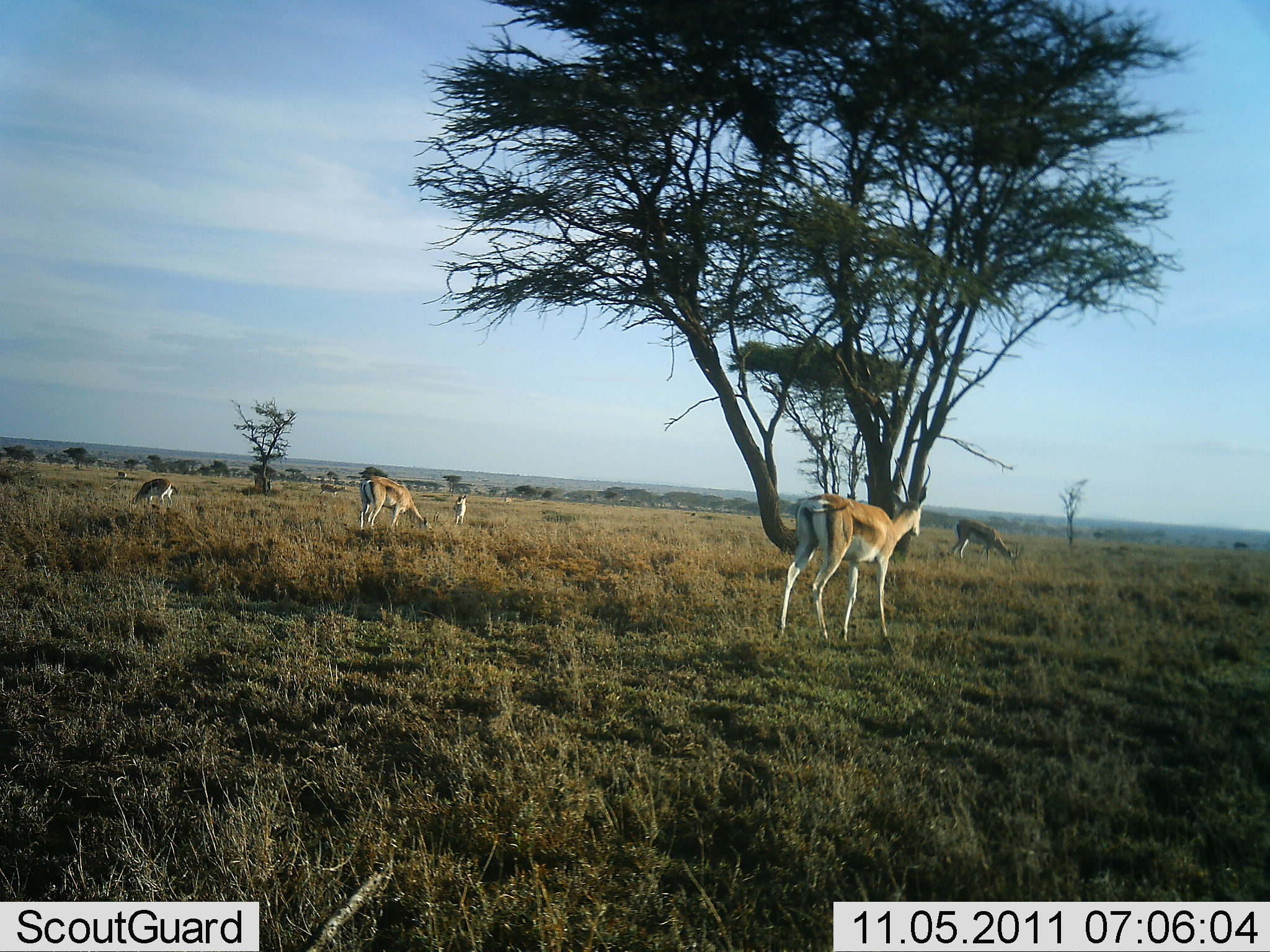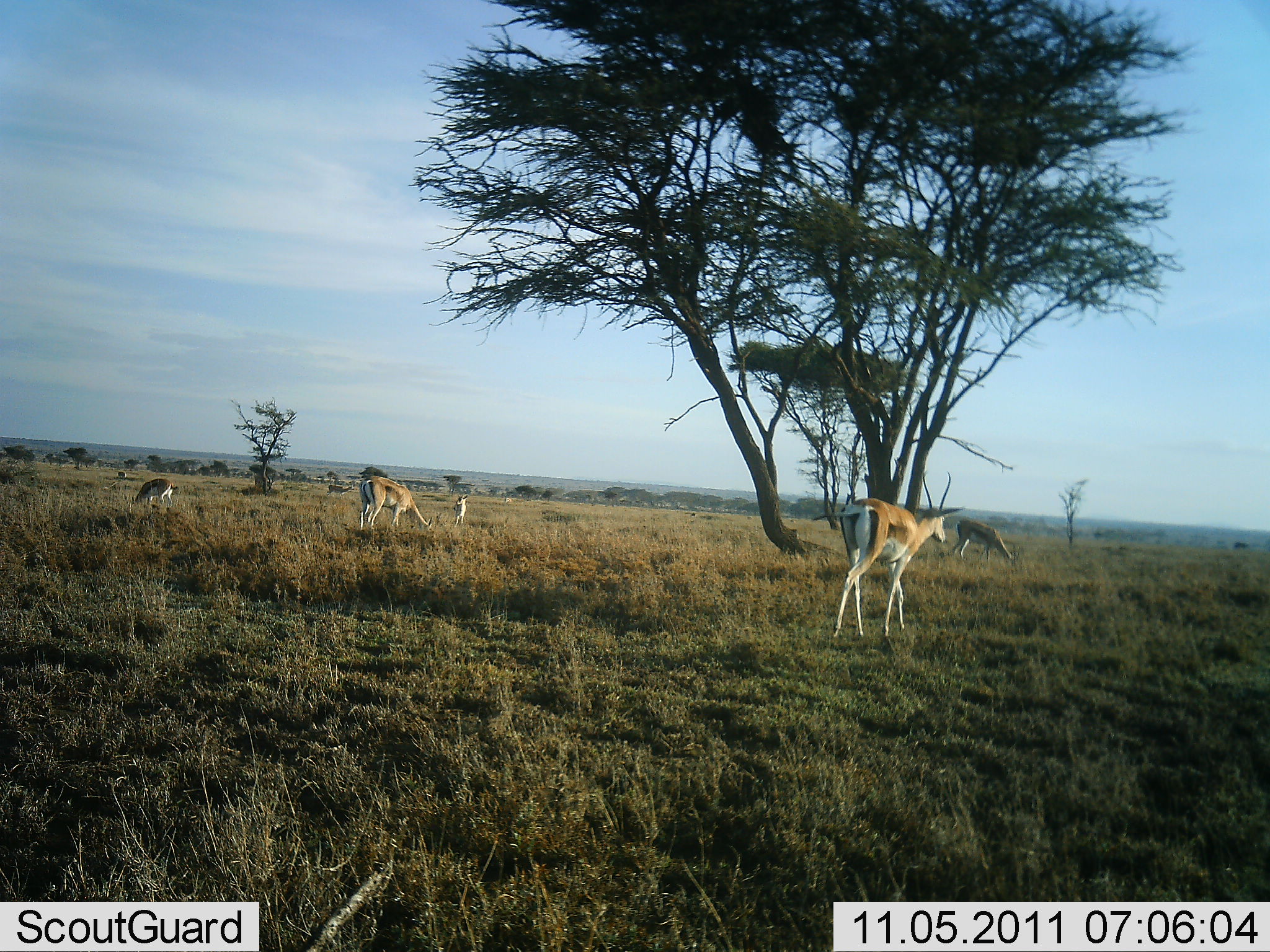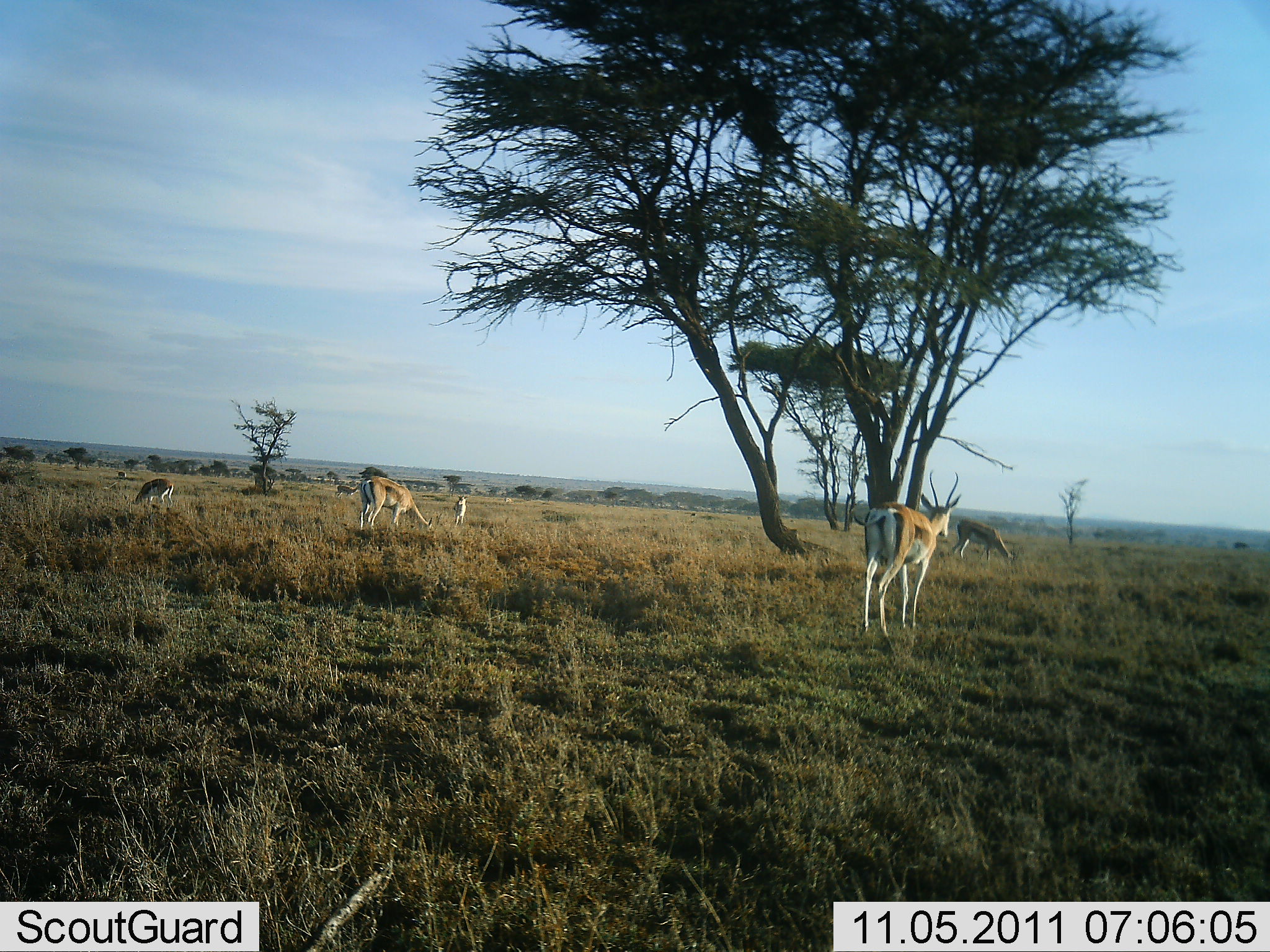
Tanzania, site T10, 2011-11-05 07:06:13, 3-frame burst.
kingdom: Animalia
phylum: Chordata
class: Mammalia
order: Artiodactyla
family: Bovidae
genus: Nanger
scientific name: Nanger granti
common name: grant's gazelle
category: gazellegrants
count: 5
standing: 36%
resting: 0%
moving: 71%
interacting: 0%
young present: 0%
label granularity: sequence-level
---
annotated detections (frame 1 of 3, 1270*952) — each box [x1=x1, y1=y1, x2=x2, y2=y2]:
animal: [x1=777, y1=463, x2=931, y2=650]; [x1=359, y1=476, x2=429, y2=531]; [x1=951, y1=518, x2=1024, y2=567]; [x1=129, y1=478, x2=180, y2=509]; [x1=453, y1=494, x2=467, y2=526]; [x1=319, y1=483, x2=347, y2=497]; [x1=118, y1=471, x2=127, y2=479]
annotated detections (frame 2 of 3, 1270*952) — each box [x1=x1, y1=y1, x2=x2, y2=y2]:
animal: [x1=812, y1=471, x2=964, y2=640]; [x1=359, y1=476, x2=433, y2=532]; [x1=950, y1=518, x2=1021, y2=567]; [x1=129, y1=478, x2=180, y2=509]; [x1=453, y1=494, x2=467, y2=526]; [x1=327, y1=483, x2=355, y2=496]; [x1=118, y1=471, x2=127, y2=479]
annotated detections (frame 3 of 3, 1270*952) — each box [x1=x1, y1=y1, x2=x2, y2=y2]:
animal: [x1=854, y1=469, x2=962, y2=640]; [x1=359, y1=476, x2=433, y2=532]; [x1=950, y1=518, x2=1021, y2=567]; [x1=129, y1=478, x2=175, y2=509]; [x1=335, y1=482, x2=363, y2=499]; [x1=453, y1=494, x2=467, y2=526]; [x1=118, y1=471, x2=127, y2=479]